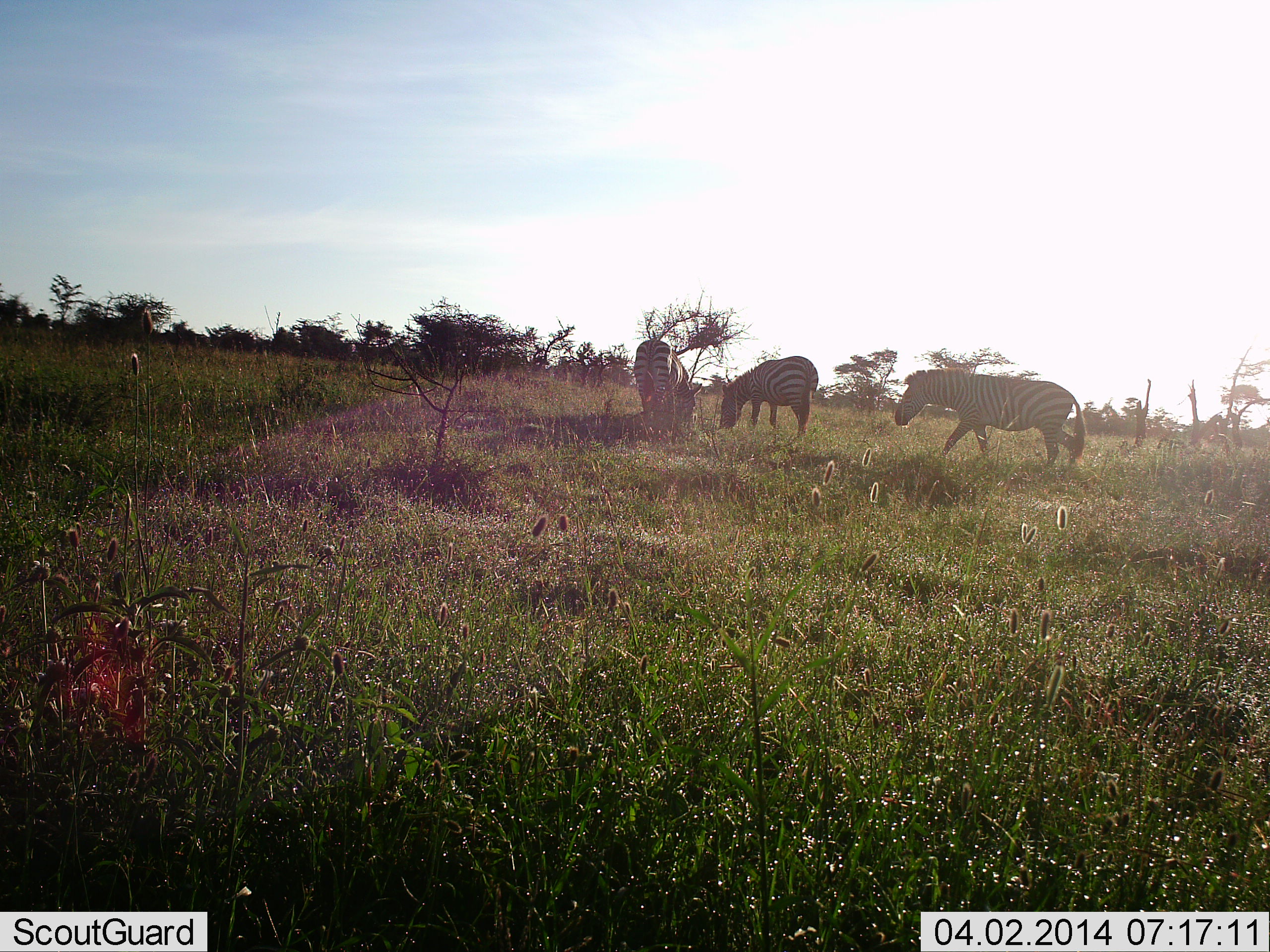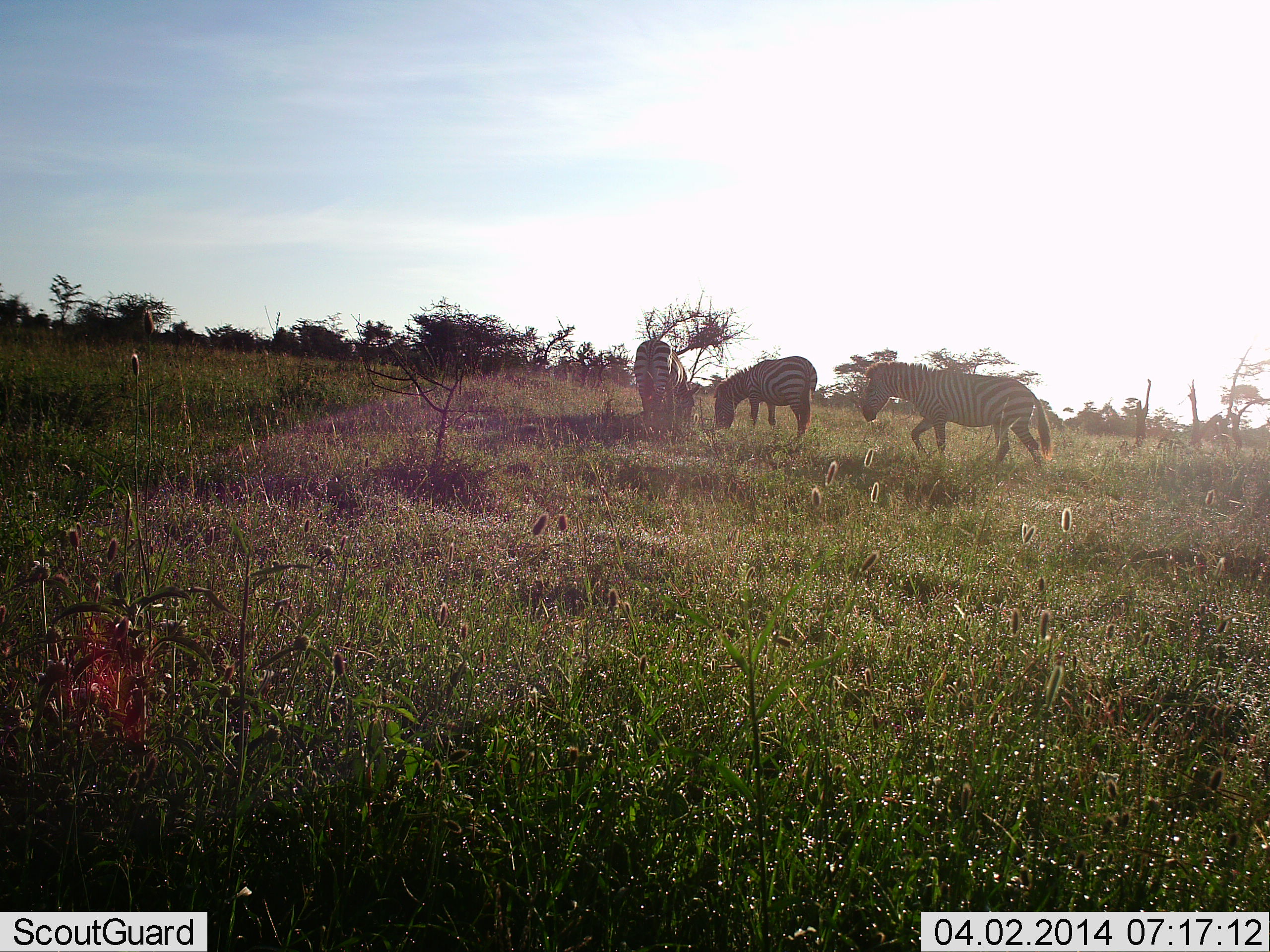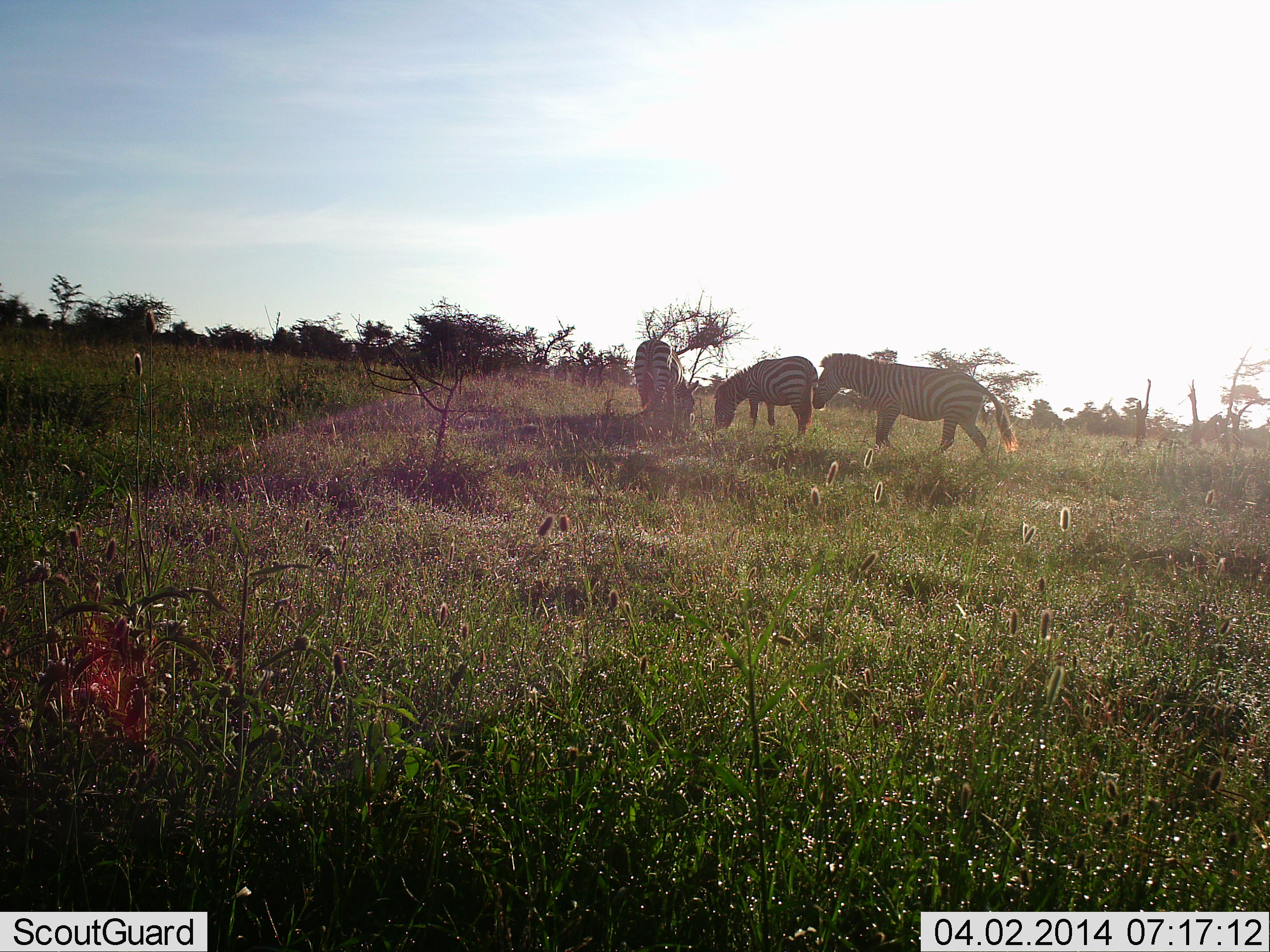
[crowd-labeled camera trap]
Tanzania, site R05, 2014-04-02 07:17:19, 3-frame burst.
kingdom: Animalia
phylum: Chordata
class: Mammalia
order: Perissodactyla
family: Equidae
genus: Equus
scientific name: Equus quagga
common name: plains zebra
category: zebra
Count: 3.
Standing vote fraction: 30%.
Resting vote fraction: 0%.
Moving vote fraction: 100%.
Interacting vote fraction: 0%.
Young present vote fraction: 0%.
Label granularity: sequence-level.